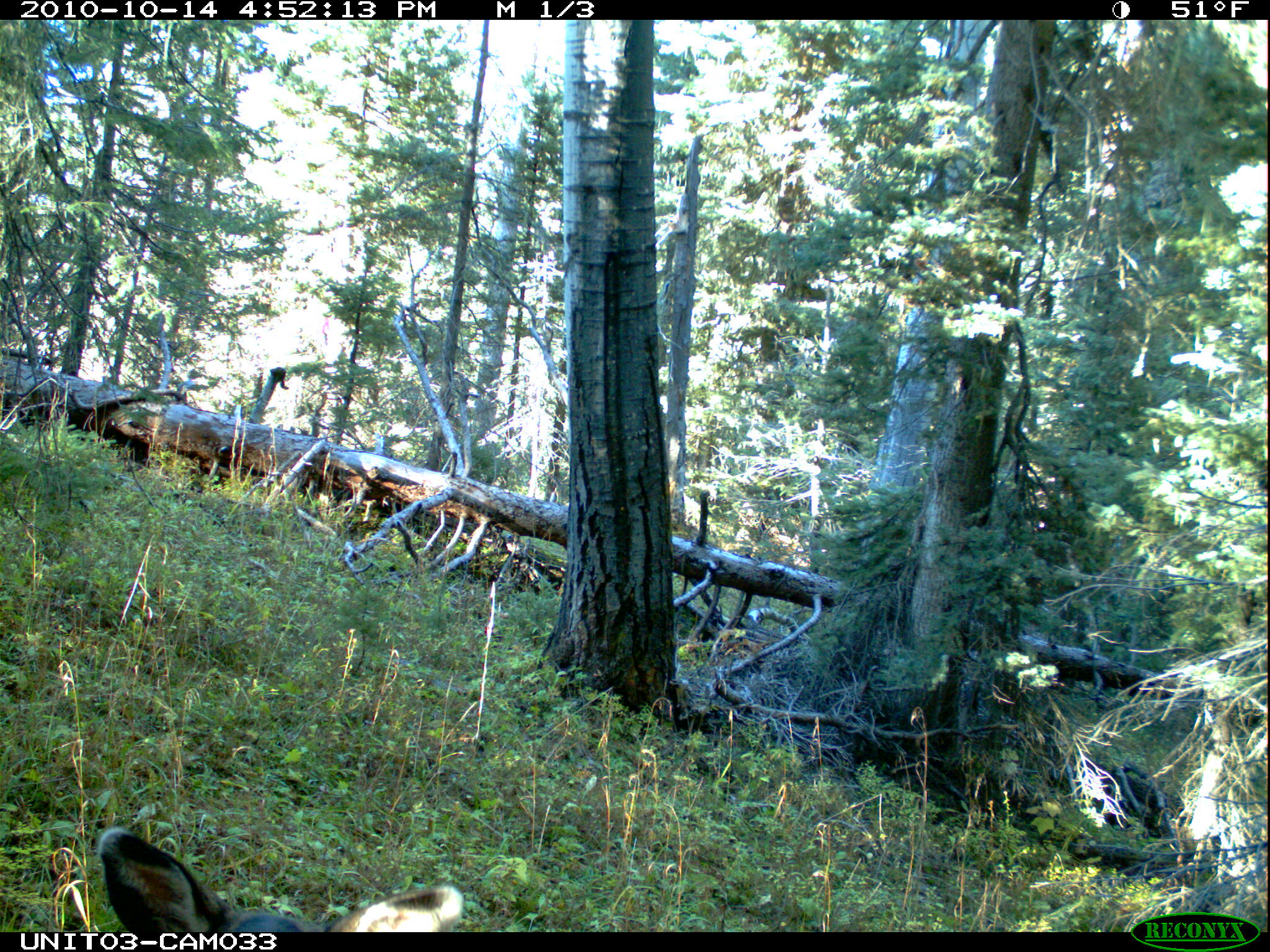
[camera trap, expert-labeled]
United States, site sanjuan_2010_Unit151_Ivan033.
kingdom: Animalia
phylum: Chordata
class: Mammalia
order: Artiodactyla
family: Cervidae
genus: Odocoileus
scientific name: Odocoileus hemionus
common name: mule deer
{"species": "Odocoileus hemionus (mule deer)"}